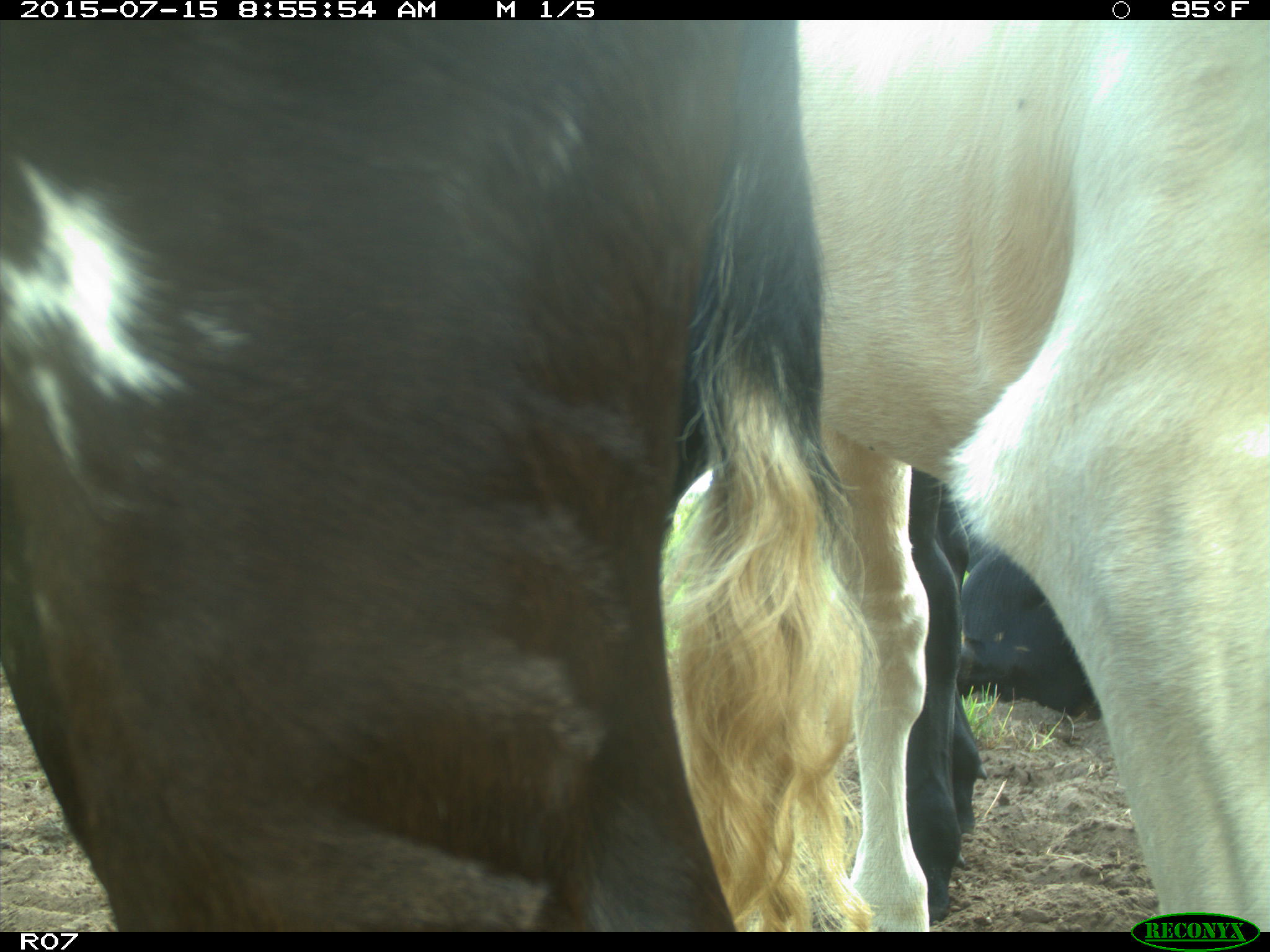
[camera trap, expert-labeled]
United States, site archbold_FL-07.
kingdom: Animalia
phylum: Chordata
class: Mammalia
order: Artiodactyla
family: Bovidae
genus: Bos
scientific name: Bos taurus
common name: domestic cow